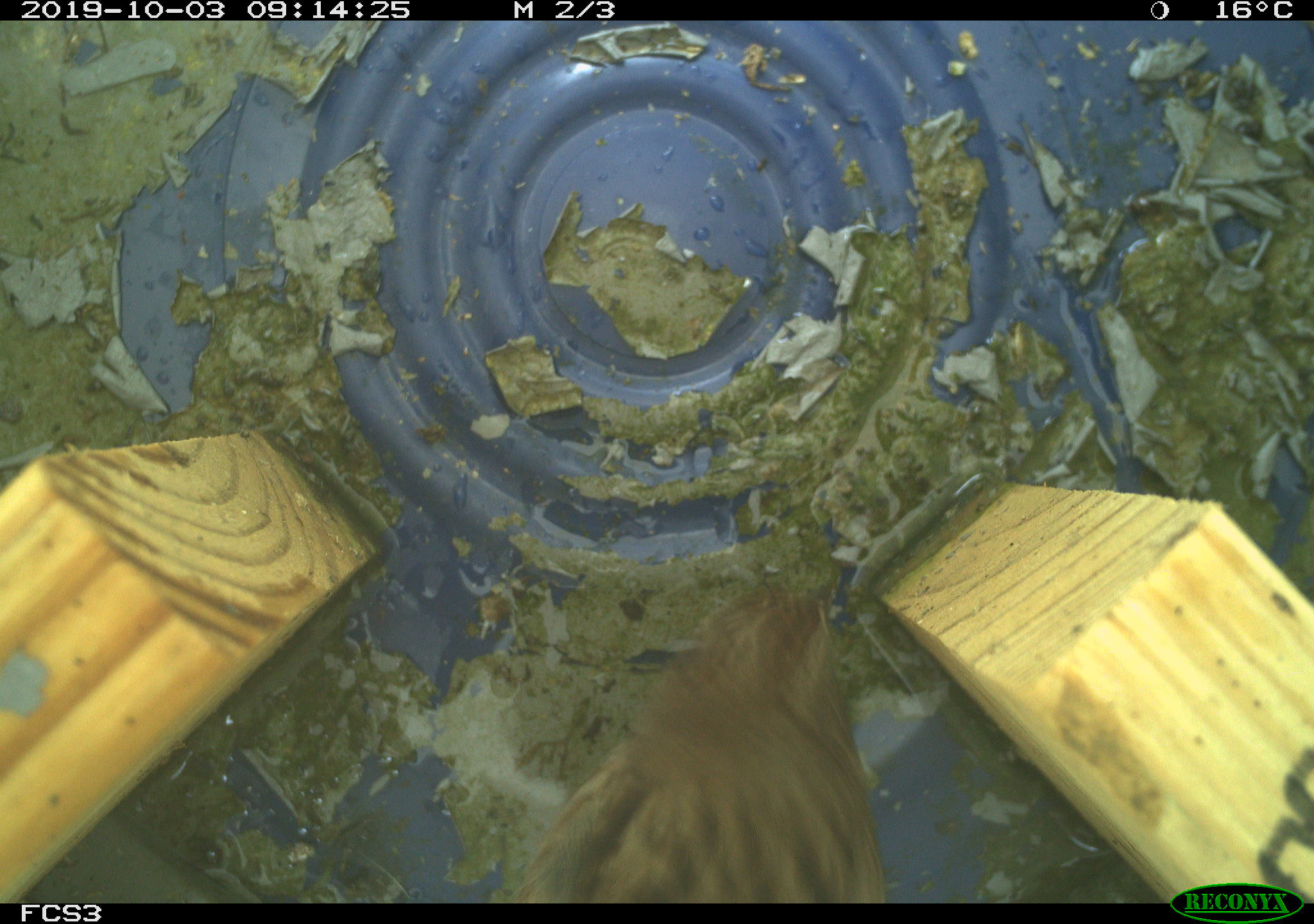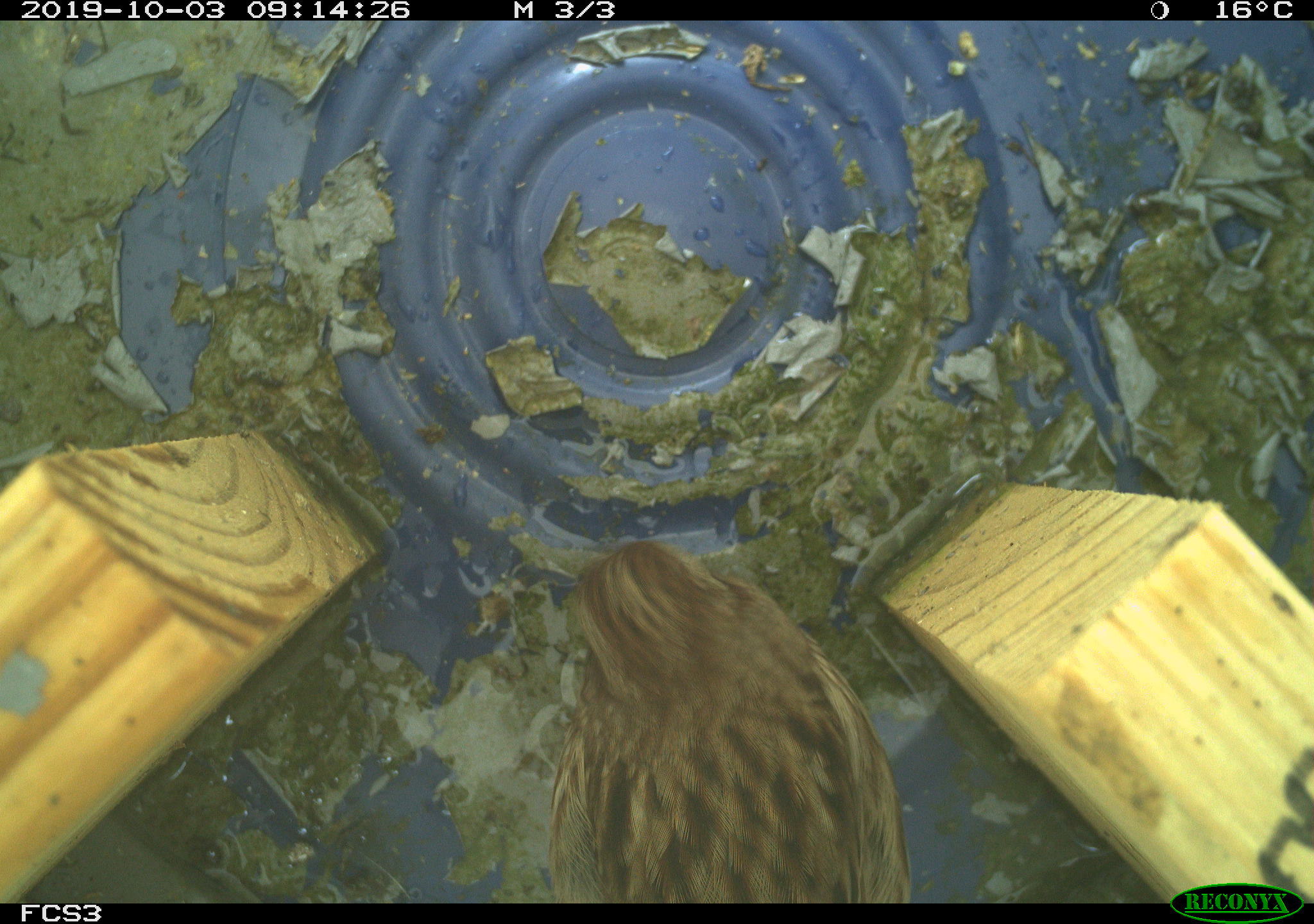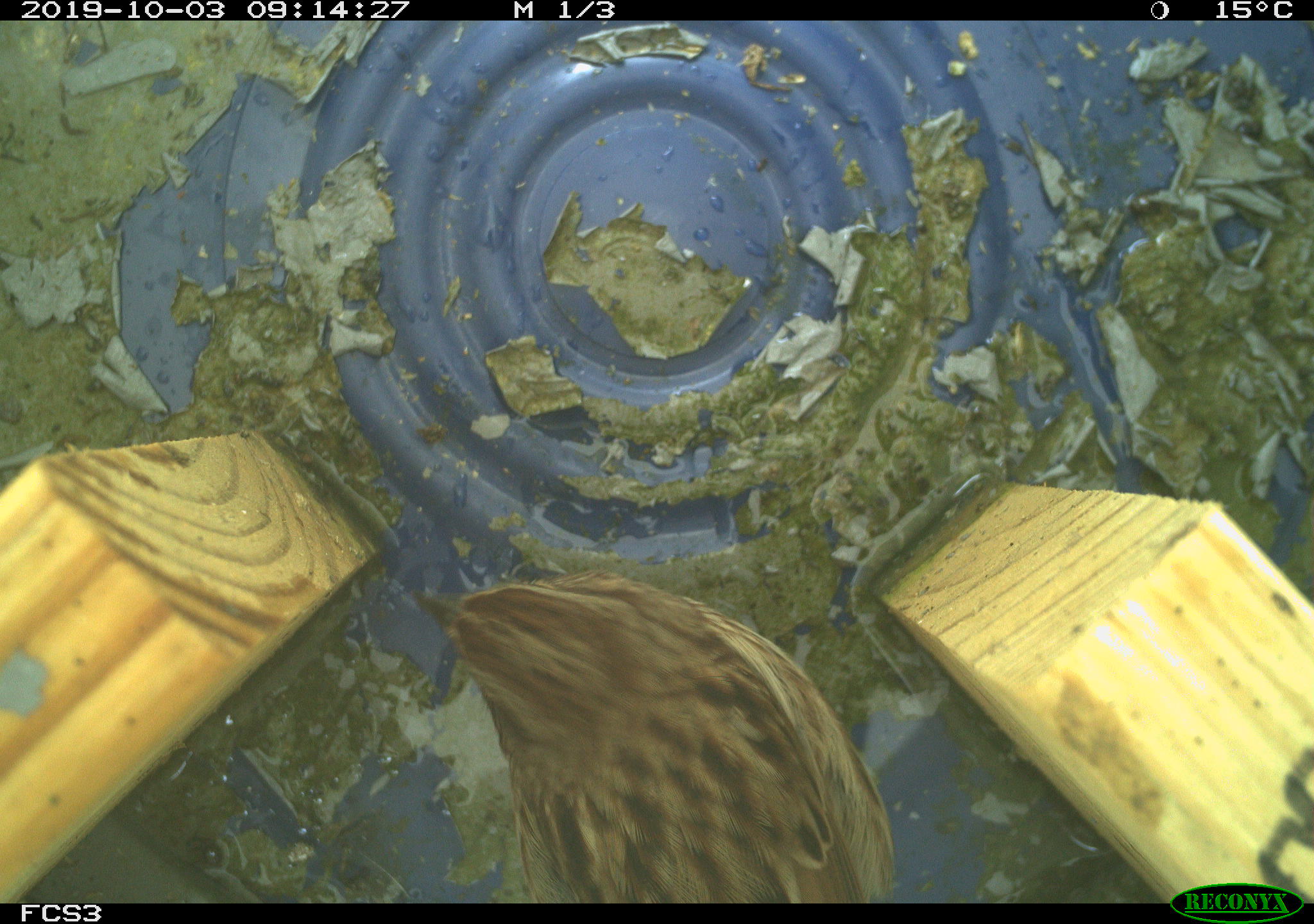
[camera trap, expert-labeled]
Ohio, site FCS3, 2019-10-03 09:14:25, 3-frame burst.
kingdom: Animalia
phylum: Chordata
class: Aves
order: Passeriformes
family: Passerellidae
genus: Melospiza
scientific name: Melospiza melodia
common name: song sparrow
Song sparrow (Melospiza melodia).